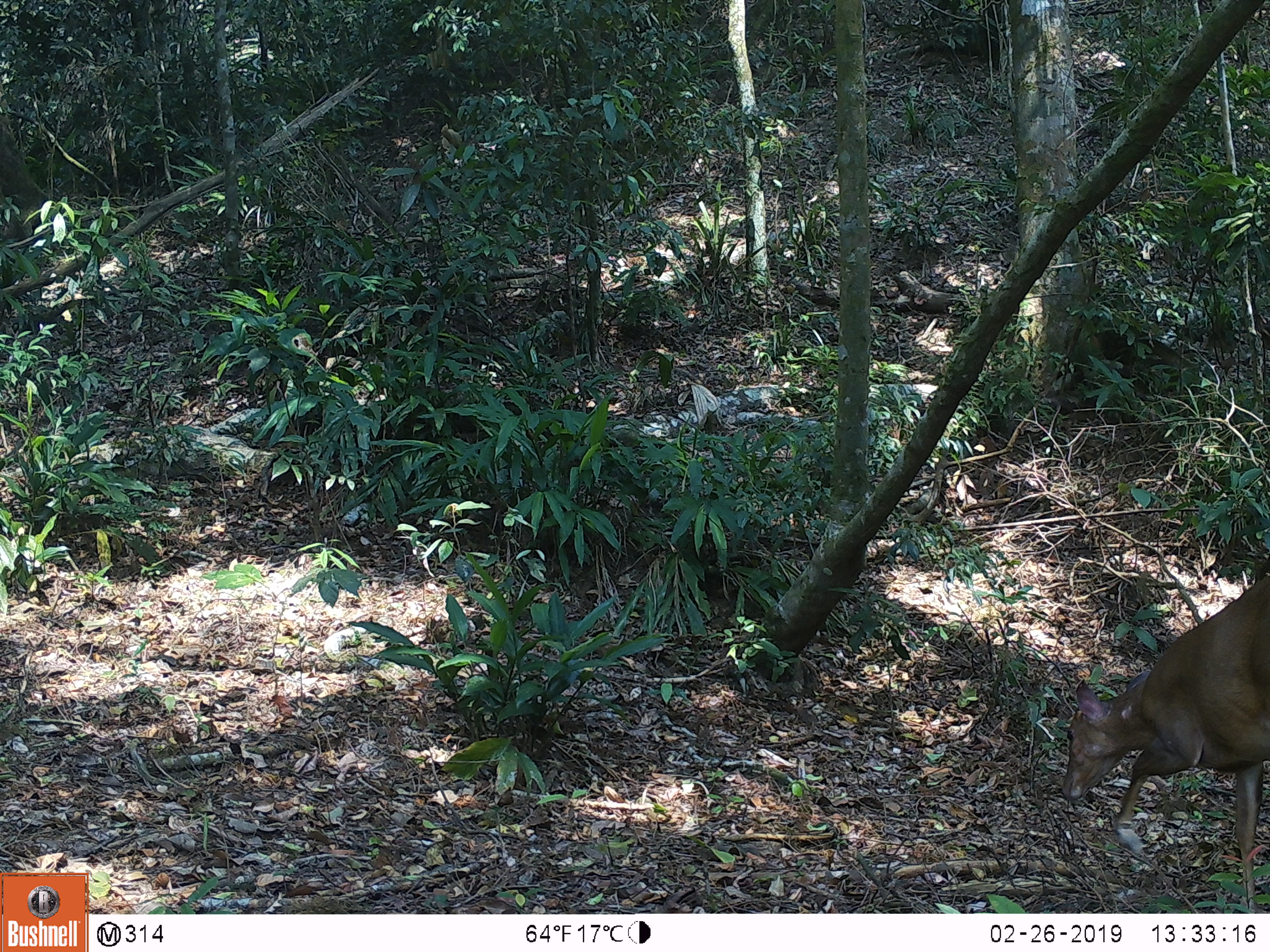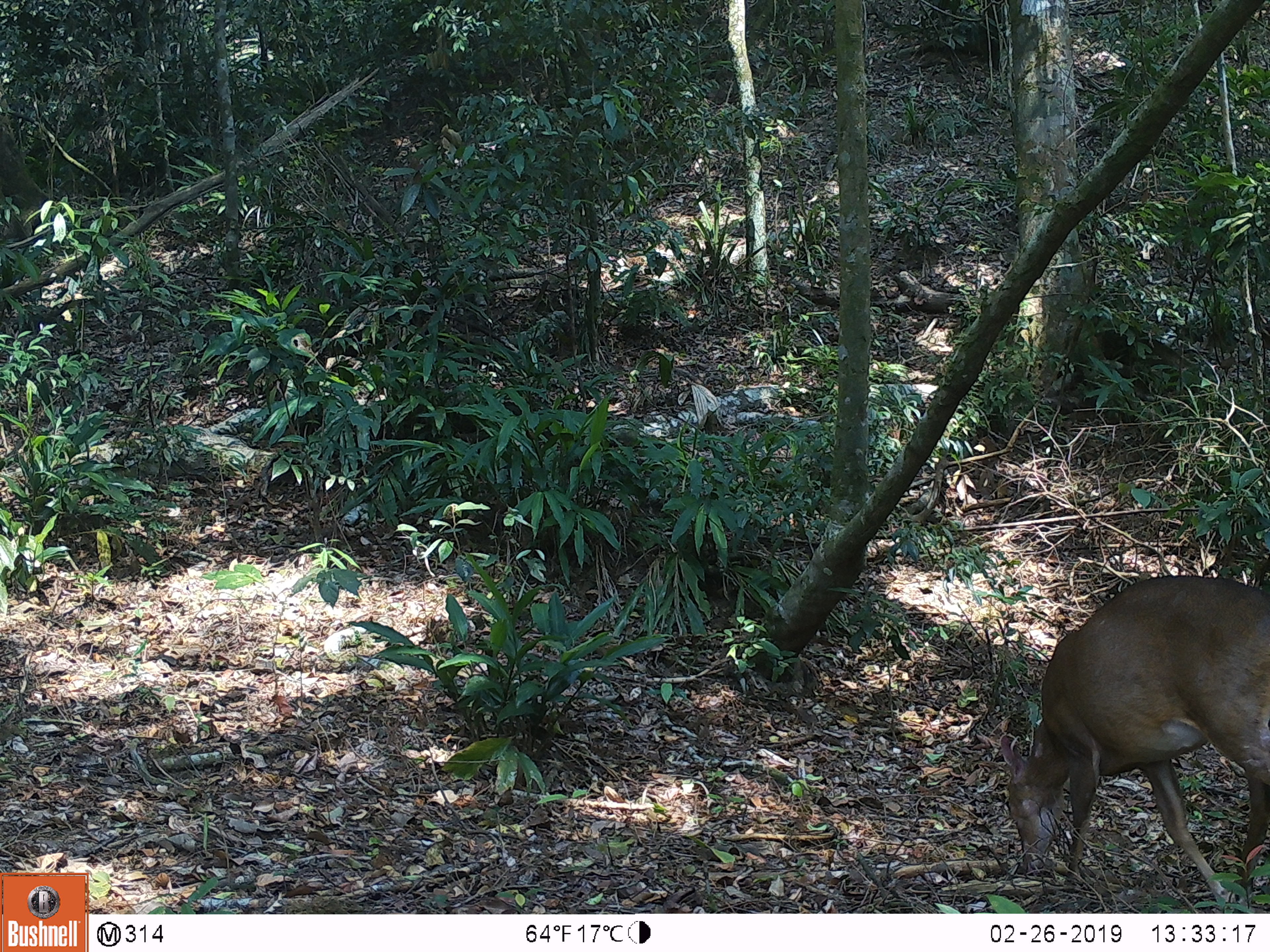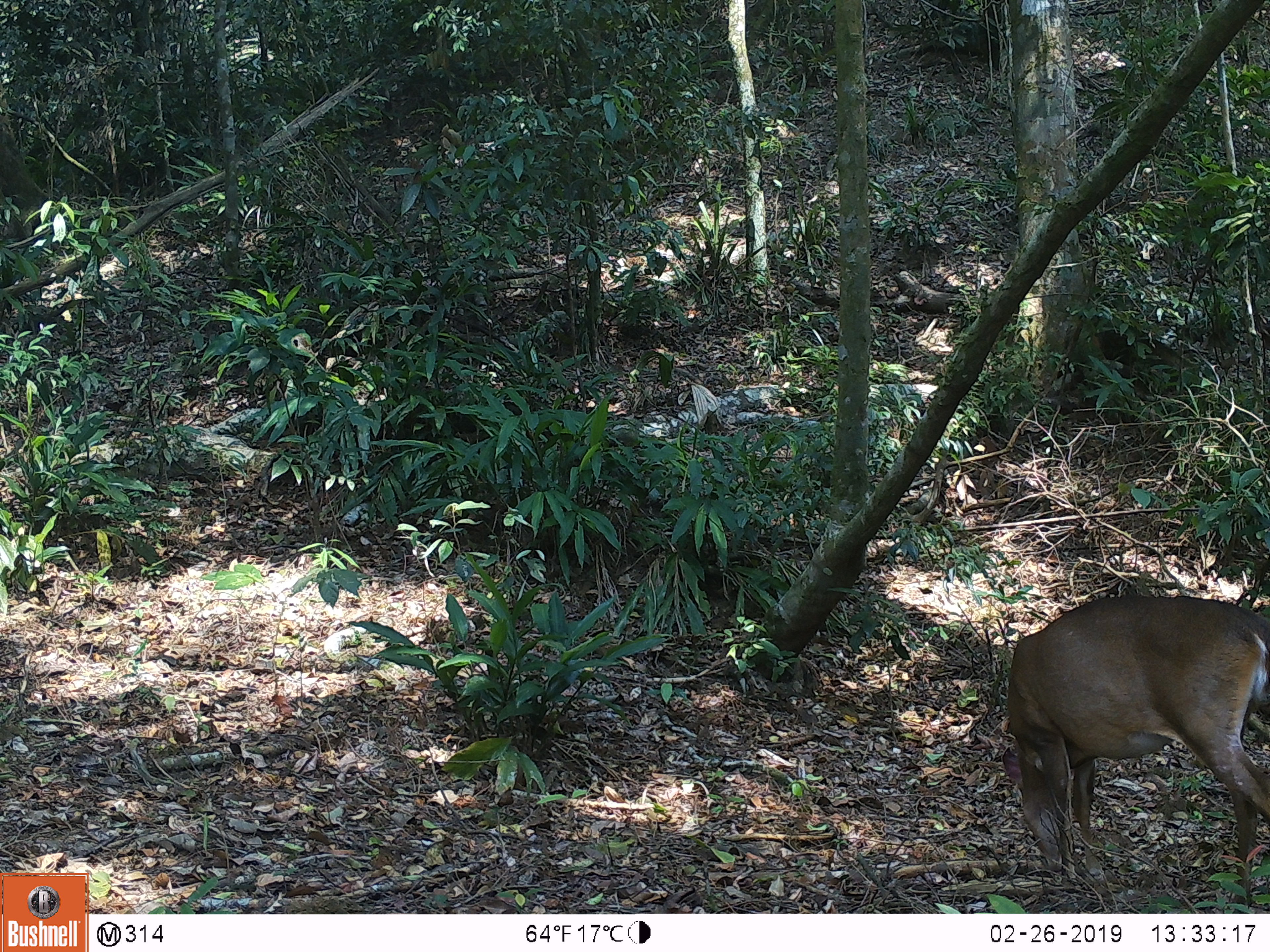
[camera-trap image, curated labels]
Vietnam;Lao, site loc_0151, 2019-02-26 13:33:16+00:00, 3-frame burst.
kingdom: Animalia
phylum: Chordata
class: Mammalia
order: Artiodactyla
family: Cervidae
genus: Muntiacus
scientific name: Muntiacus vuquangensis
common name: large-antlered muntjac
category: large antlered muntjac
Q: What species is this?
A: Large antlered muntjac (large-antlered muntjac) (Muntiacus vuquangensis).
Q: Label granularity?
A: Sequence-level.